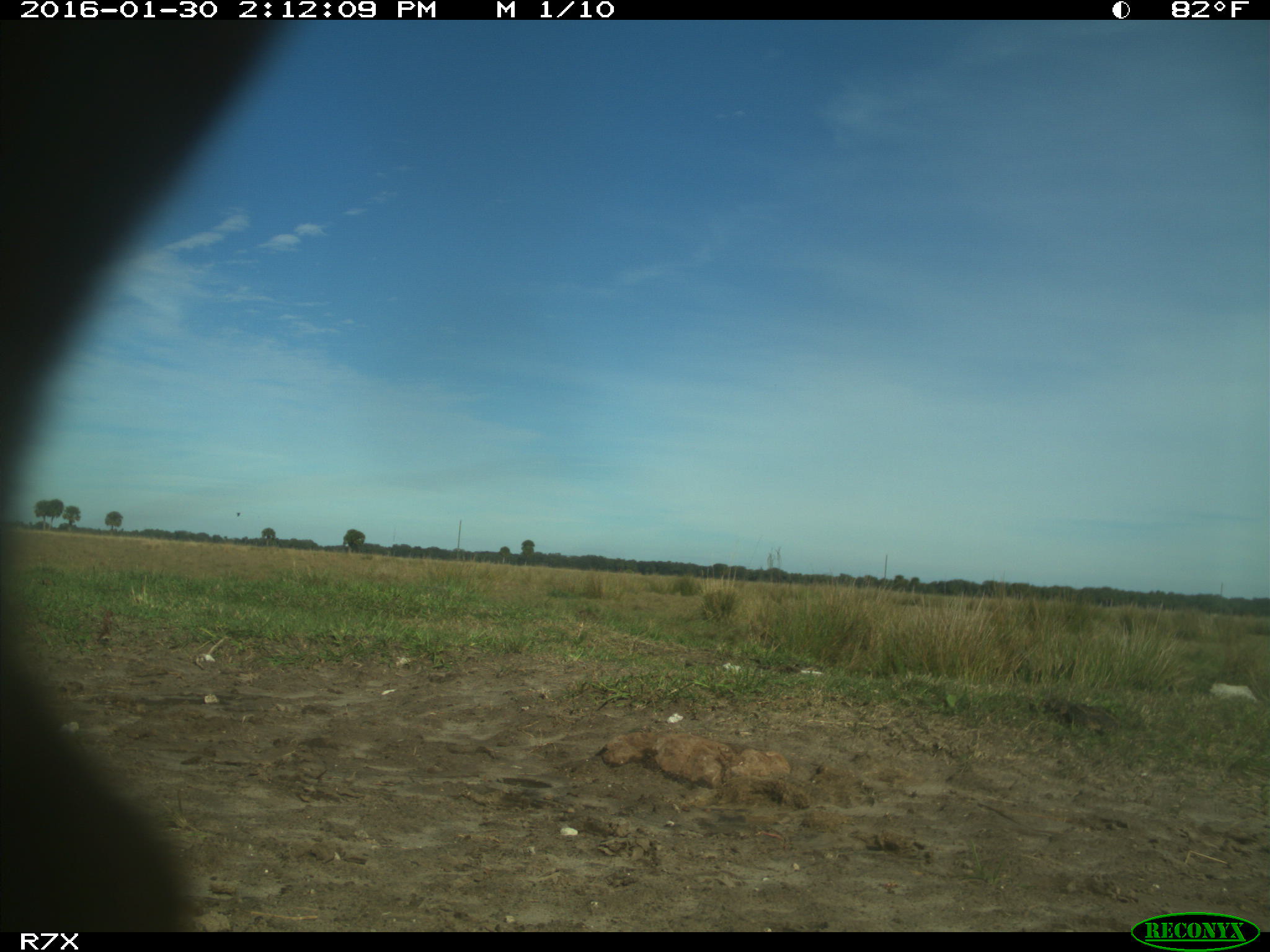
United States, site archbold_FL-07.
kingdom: Animalia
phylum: Chordata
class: Mammalia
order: Artiodactyla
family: Bovidae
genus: Bos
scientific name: Bos taurus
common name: domestic cow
Bos taurus (domestic cow).